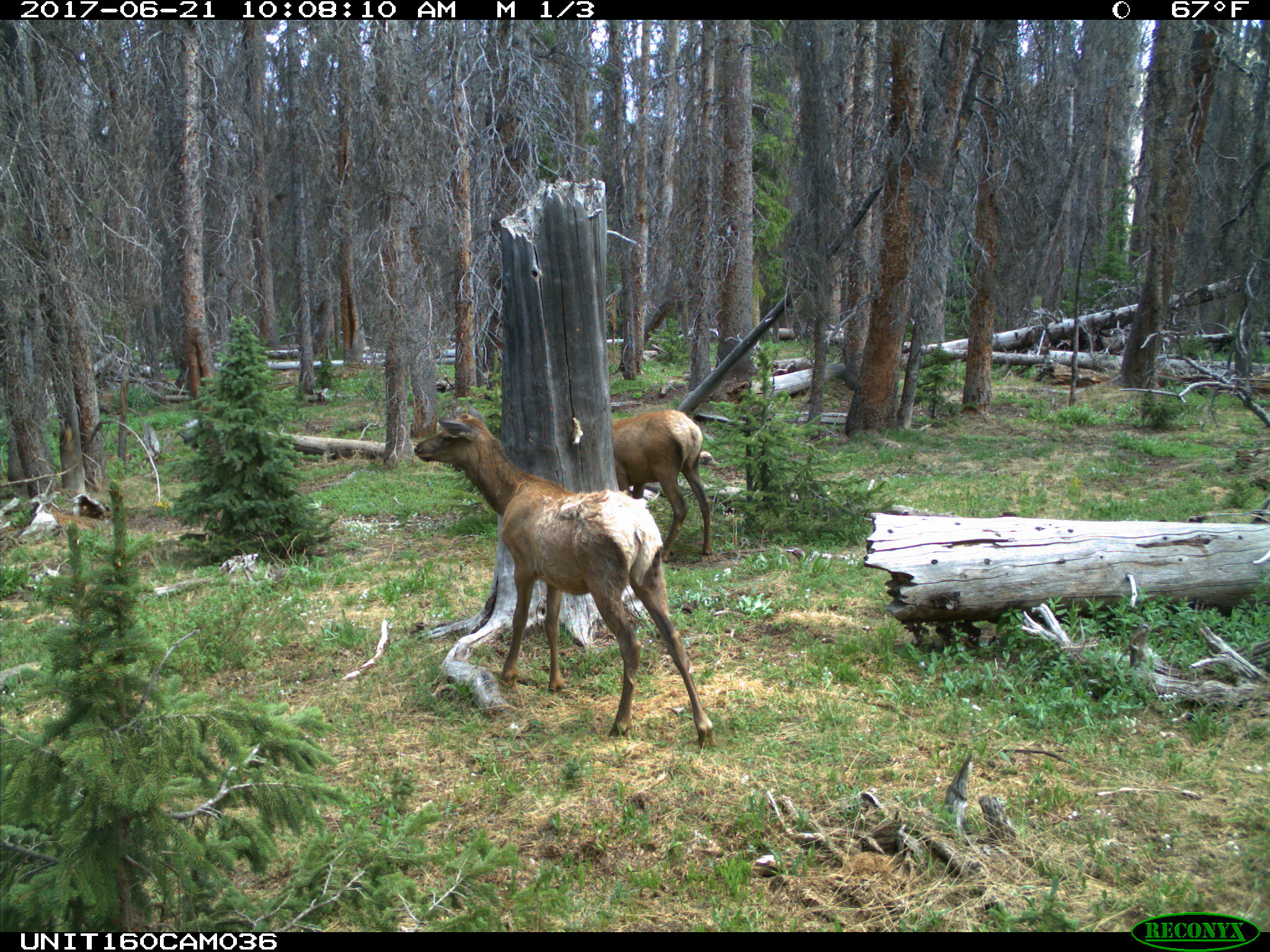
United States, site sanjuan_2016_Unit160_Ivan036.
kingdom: Animalia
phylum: Chordata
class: Mammalia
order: Artiodactyla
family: Cervidae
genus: Cervus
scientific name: Cervus elaphus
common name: red deer